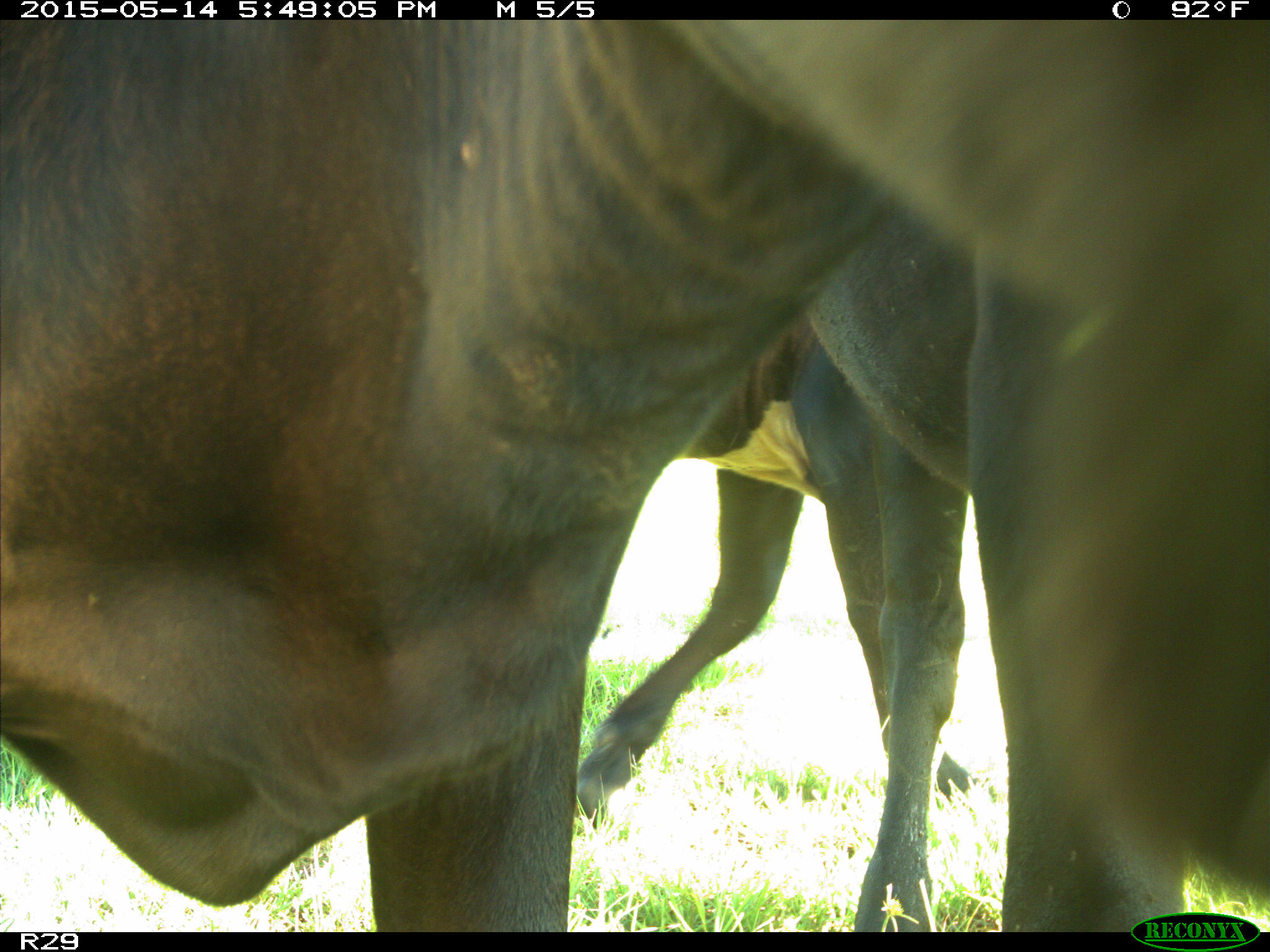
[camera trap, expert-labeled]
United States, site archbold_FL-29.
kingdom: Animalia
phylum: Chordata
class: Mammalia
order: Artiodactyla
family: Bovidae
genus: Bos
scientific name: Bos taurus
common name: domestic cow